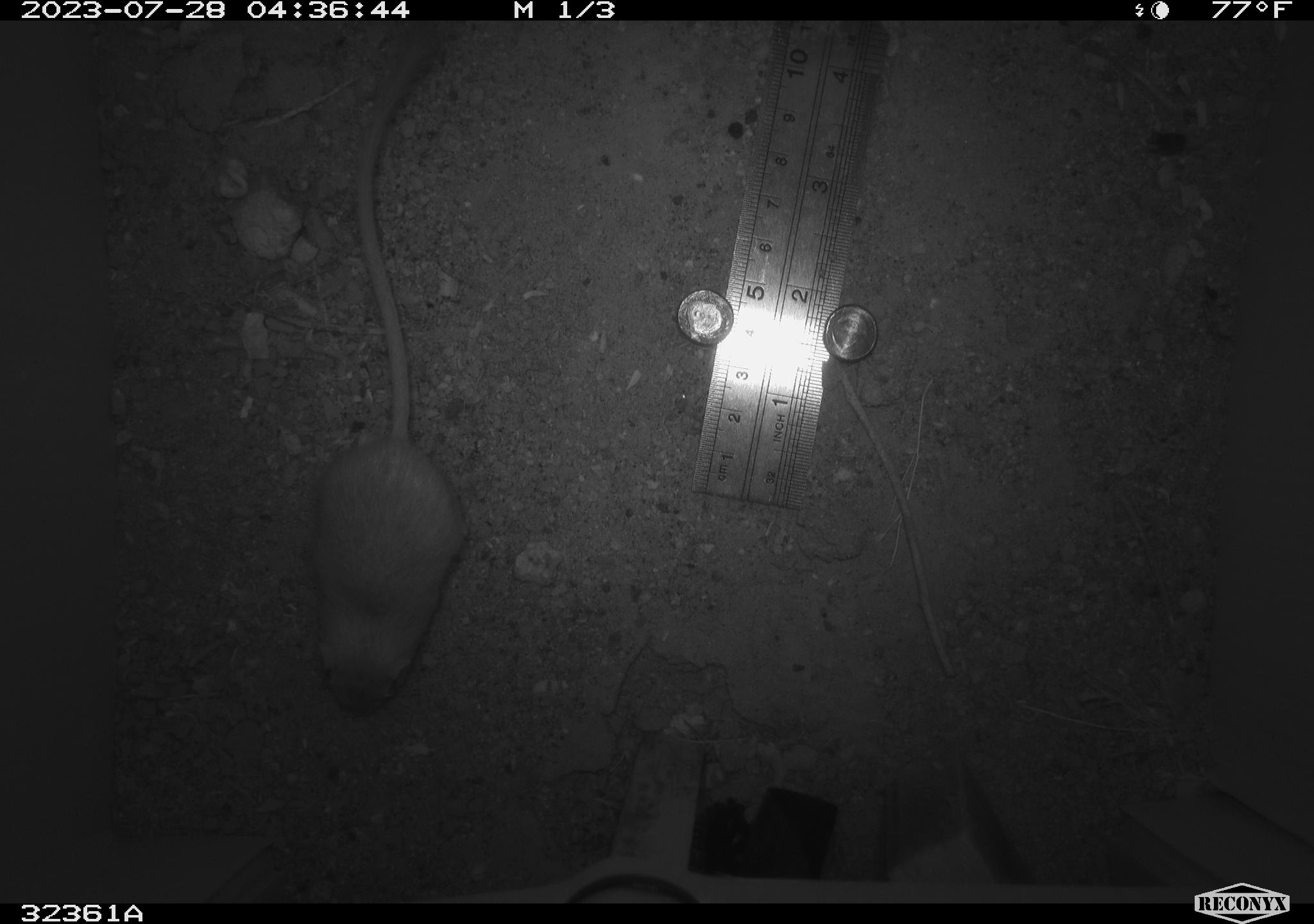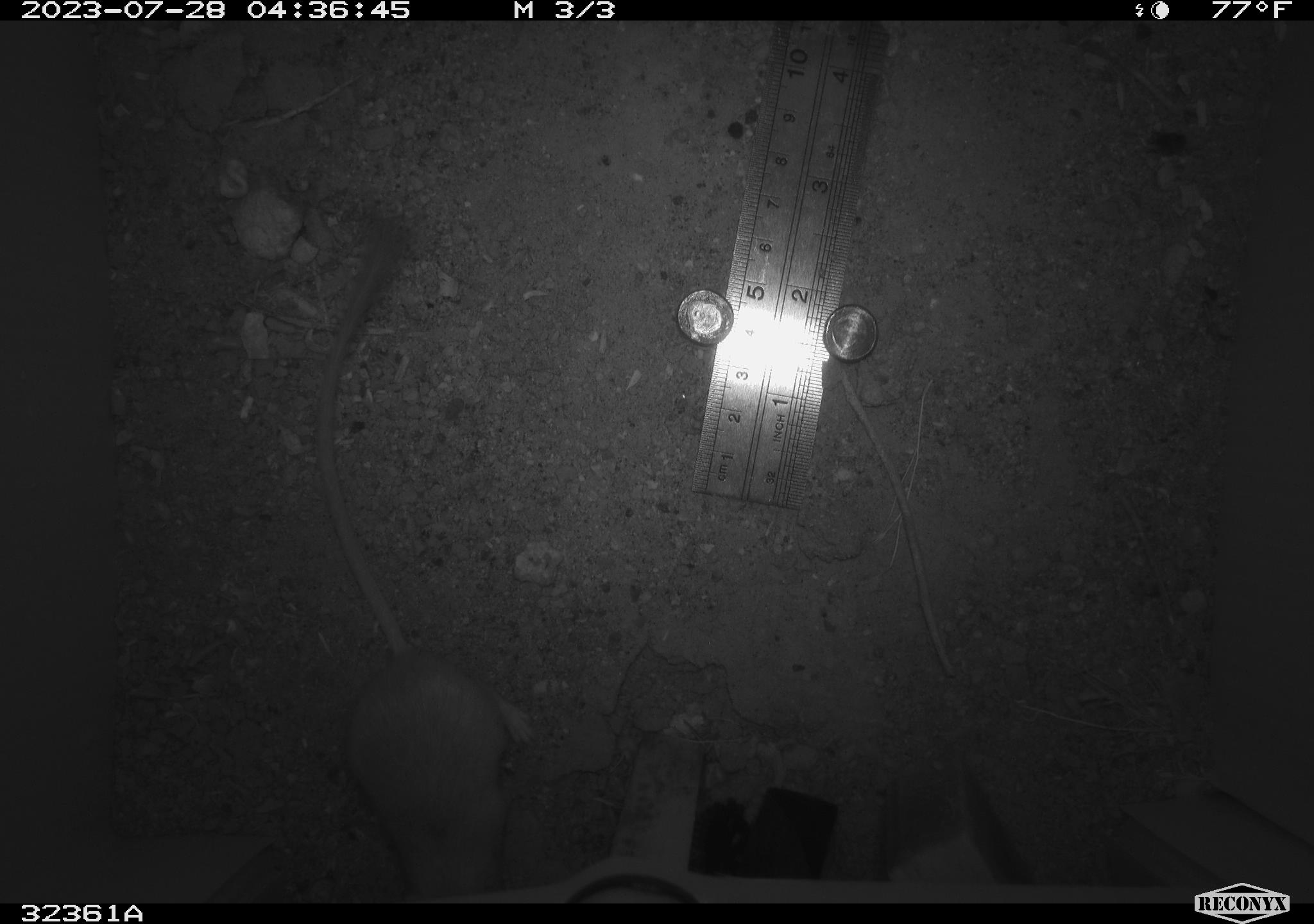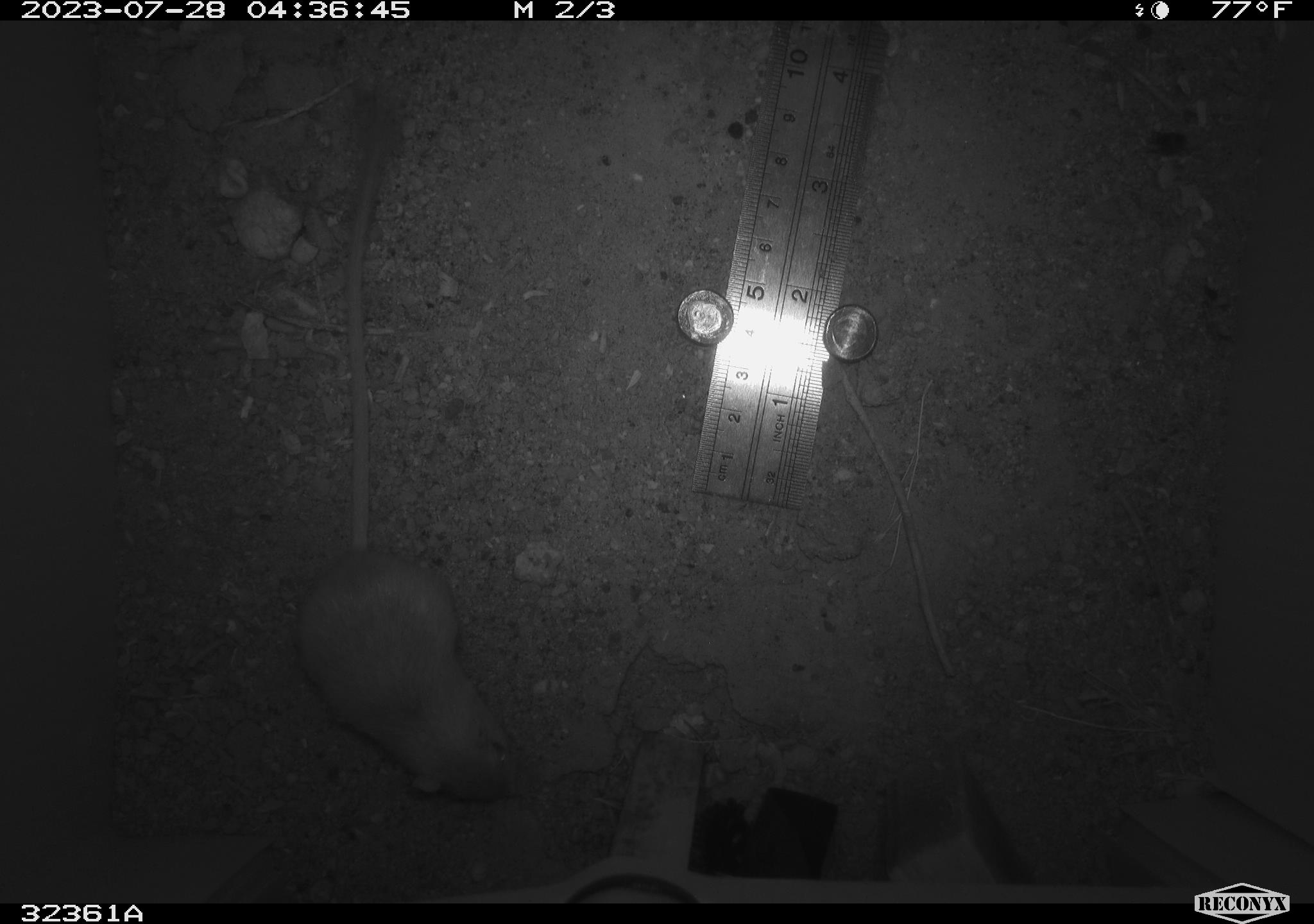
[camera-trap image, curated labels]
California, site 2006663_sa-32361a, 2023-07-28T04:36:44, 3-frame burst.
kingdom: Animalia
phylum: Chordata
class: Mammalia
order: Rodentia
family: Heteromyidae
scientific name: Heteromyidae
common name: kangaroo rats and pocket mice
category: heteromyidae family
Heteromyidae family (kangaroo rats and pocket mice) (Heteromyidae).